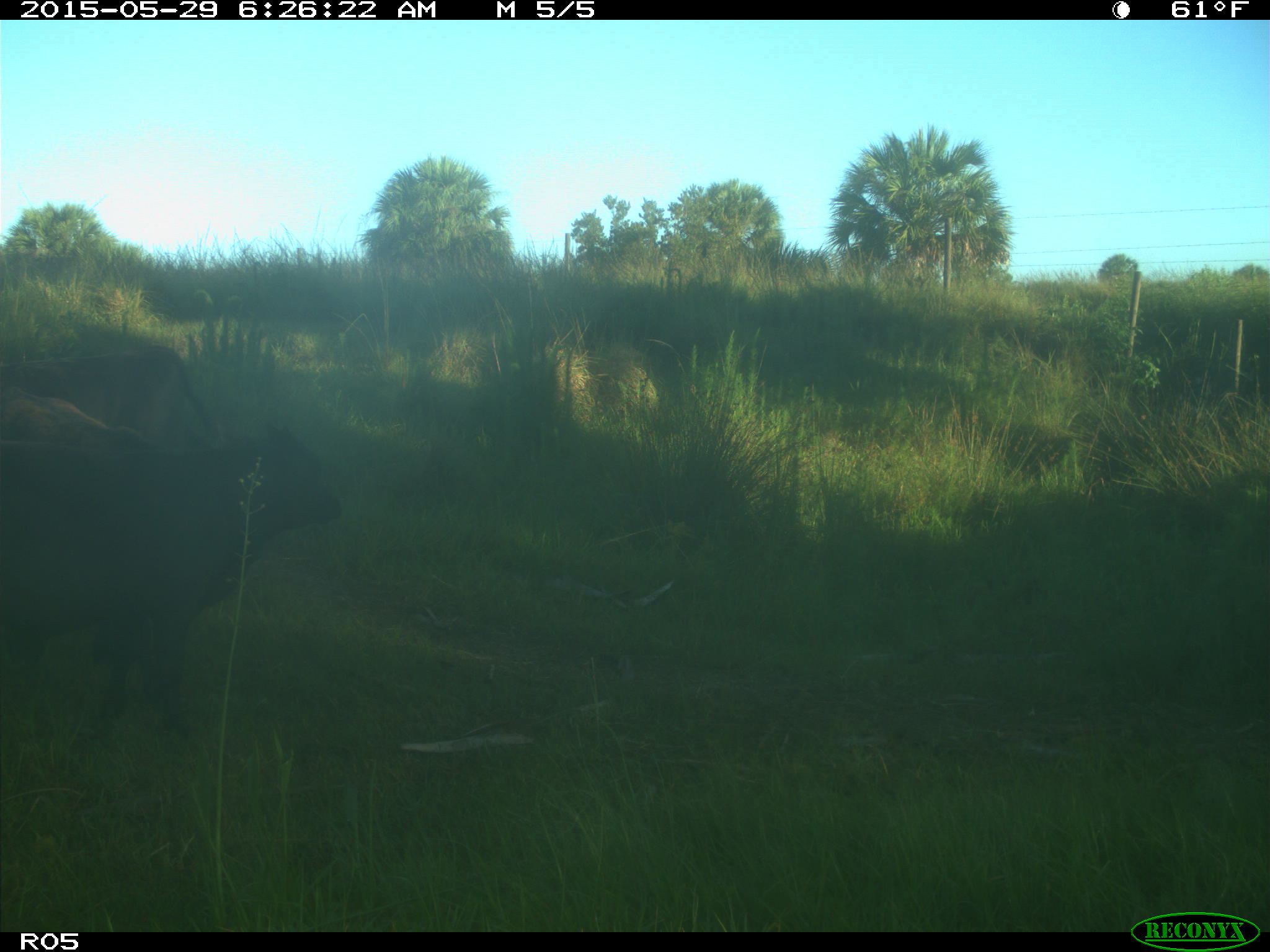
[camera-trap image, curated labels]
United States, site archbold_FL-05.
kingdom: Animalia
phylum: Chordata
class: Mammalia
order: Artiodactyla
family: Bovidae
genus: Bos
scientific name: Bos taurus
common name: domestic cow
Bos taurus (domestic cow).